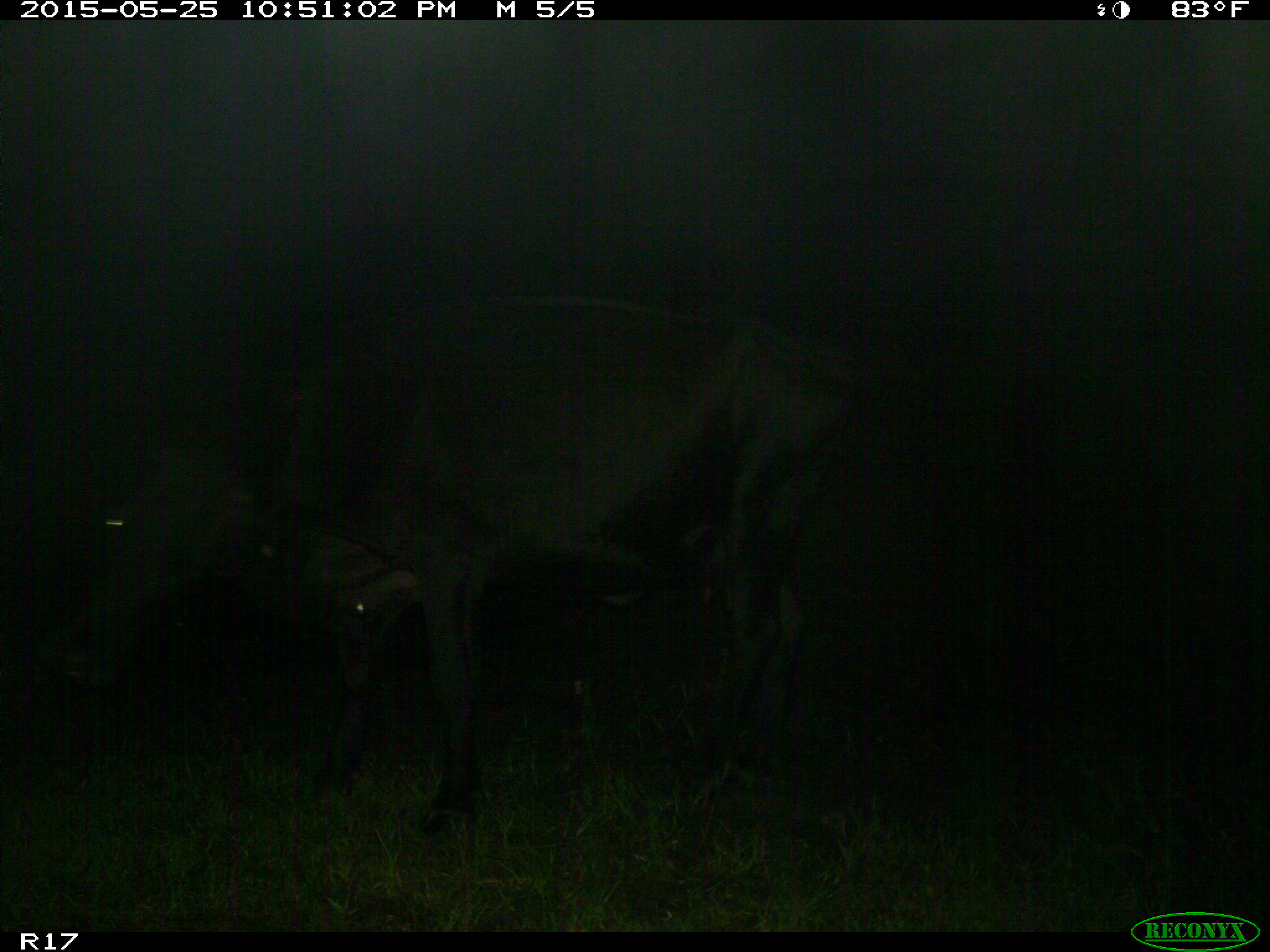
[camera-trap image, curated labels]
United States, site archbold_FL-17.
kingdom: Animalia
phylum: Chordata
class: Mammalia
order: Artiodactyla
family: Bovidae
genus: Bos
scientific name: Bos taurus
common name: domestic cow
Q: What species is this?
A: Bos taurus (domestic cow).